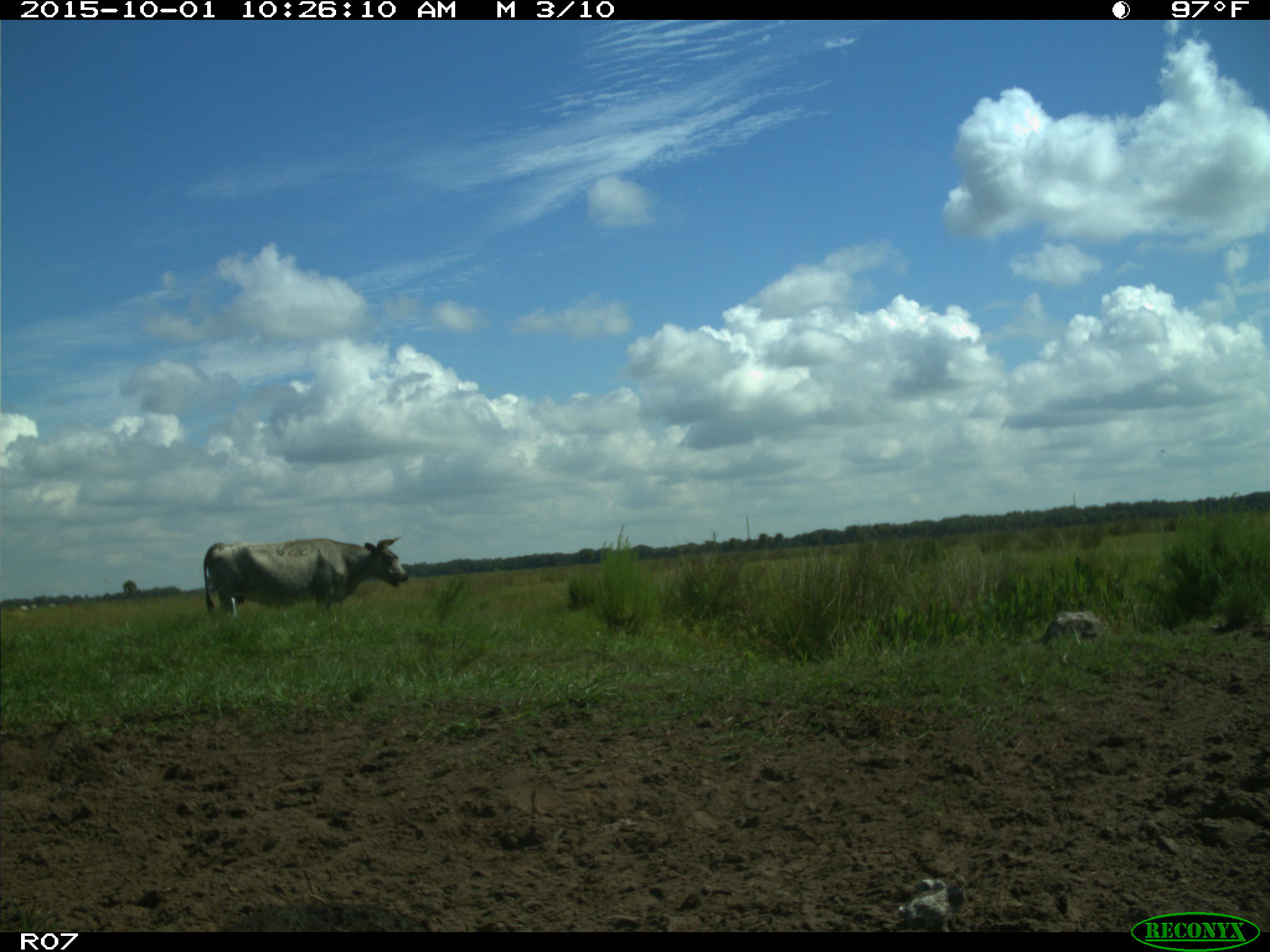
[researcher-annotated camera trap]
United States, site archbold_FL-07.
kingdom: Animalia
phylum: Chordata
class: Mammalia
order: Artiodactyla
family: Bovidae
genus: Bos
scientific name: Bos taurus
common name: domestic cow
Bos taurus (domestic cow).